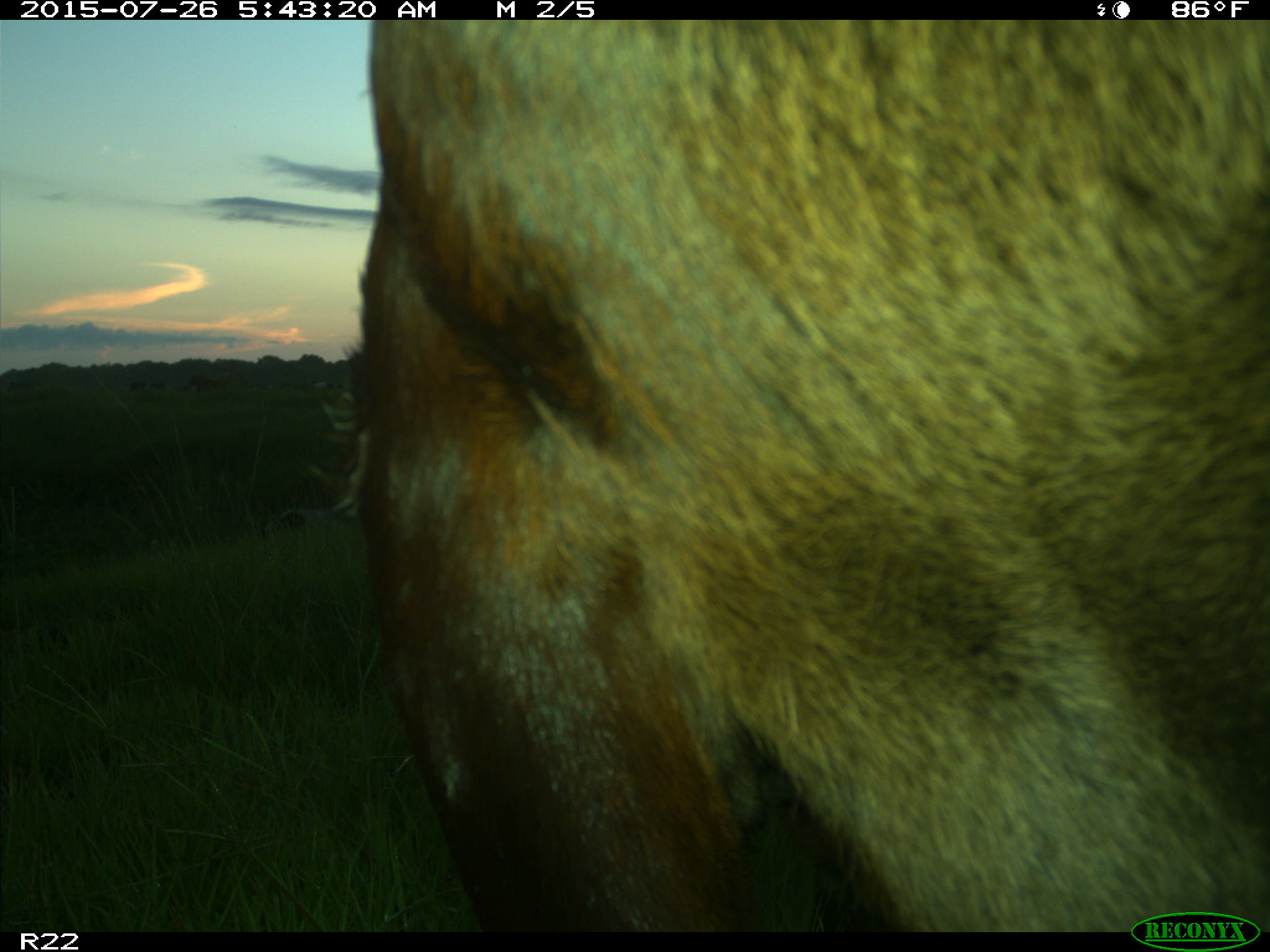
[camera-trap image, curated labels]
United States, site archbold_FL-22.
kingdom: Animalia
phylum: Chordata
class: Mammalia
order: Artiodactyla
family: Bovidae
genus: Bos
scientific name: Bos taurus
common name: domestic cow